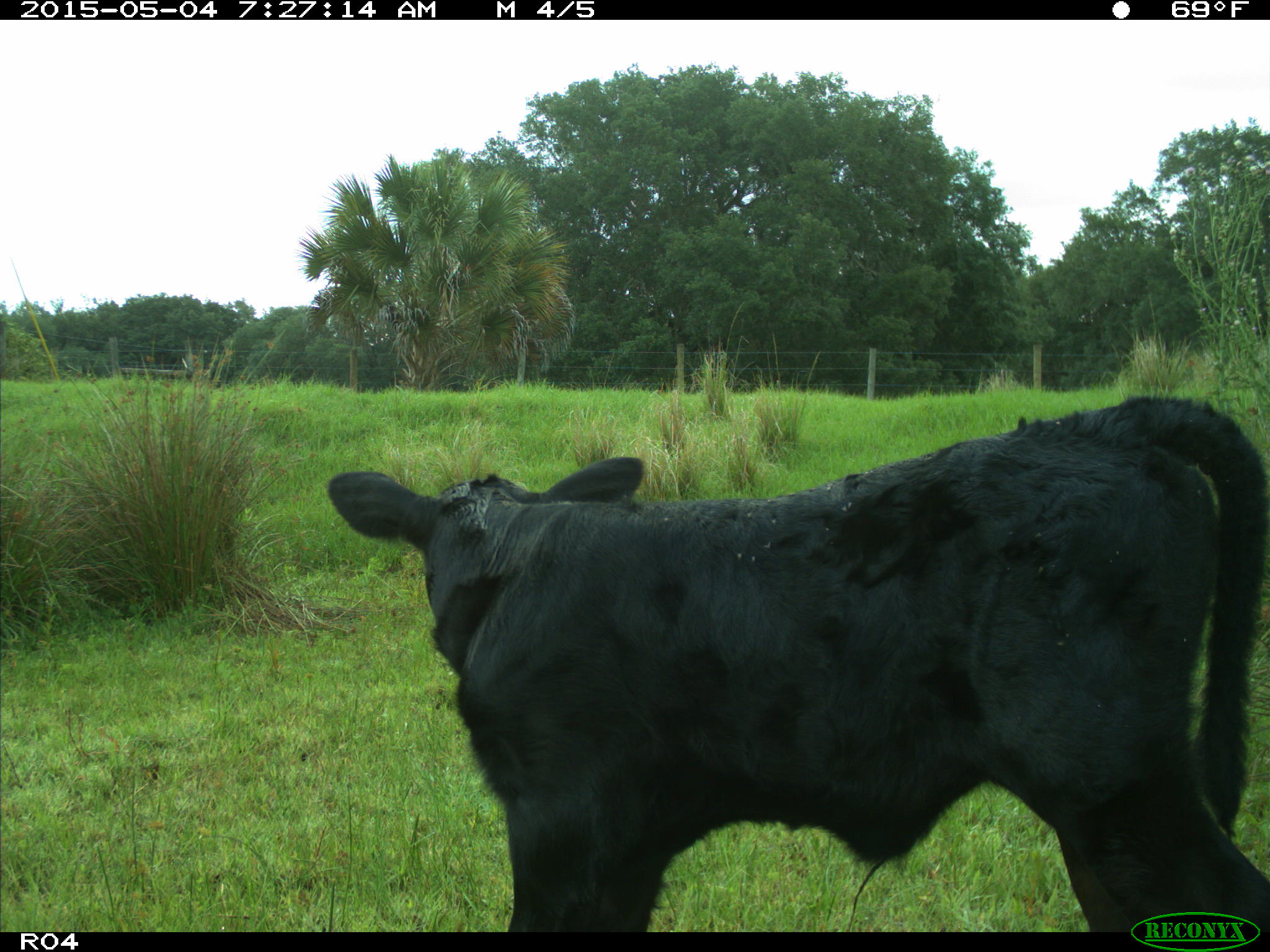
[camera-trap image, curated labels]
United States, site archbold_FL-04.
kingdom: Animalia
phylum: Chordata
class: Mammalia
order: Artiodactyla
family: Bovidae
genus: Bos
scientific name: Bos taurus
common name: domestic cow